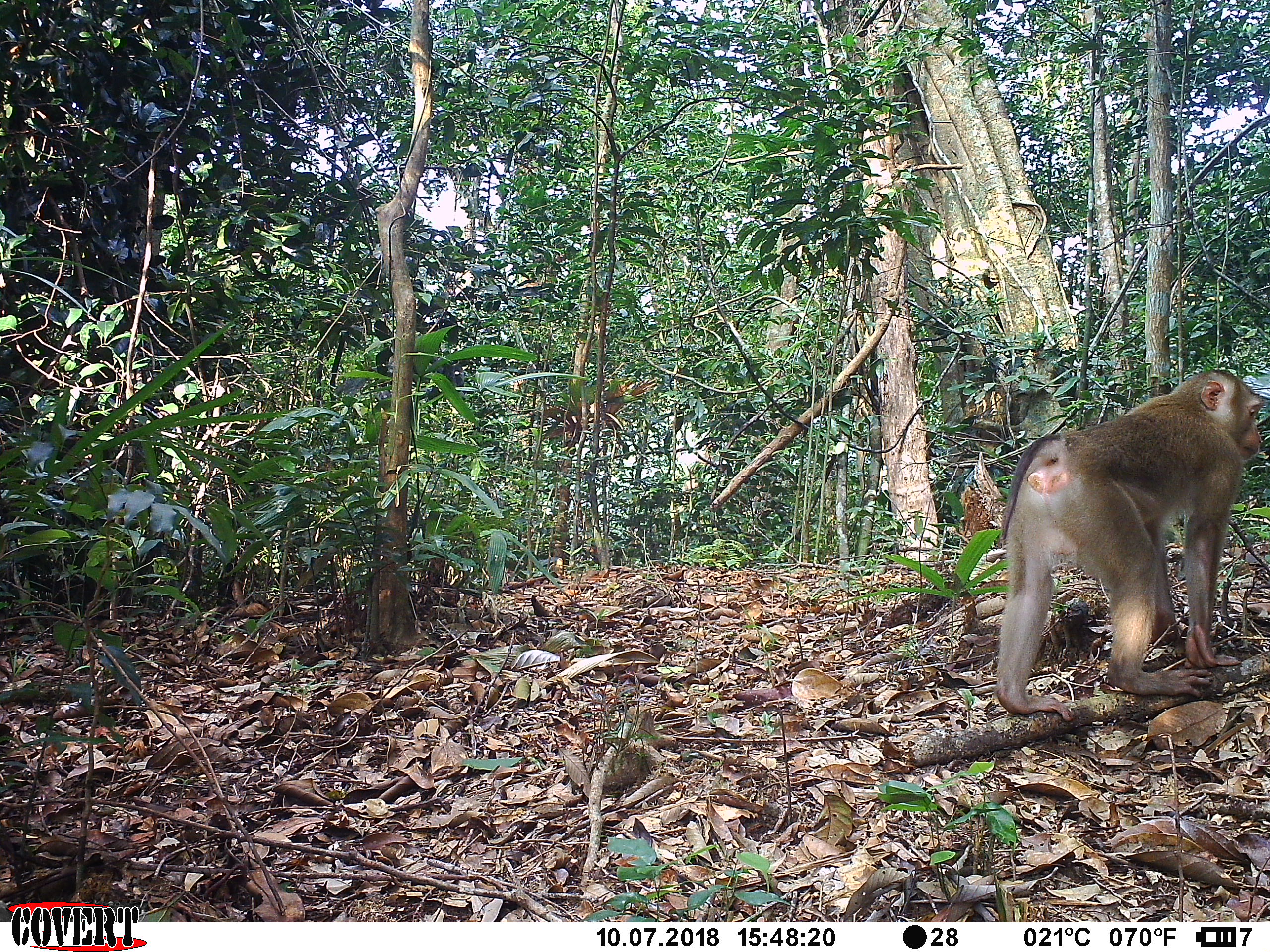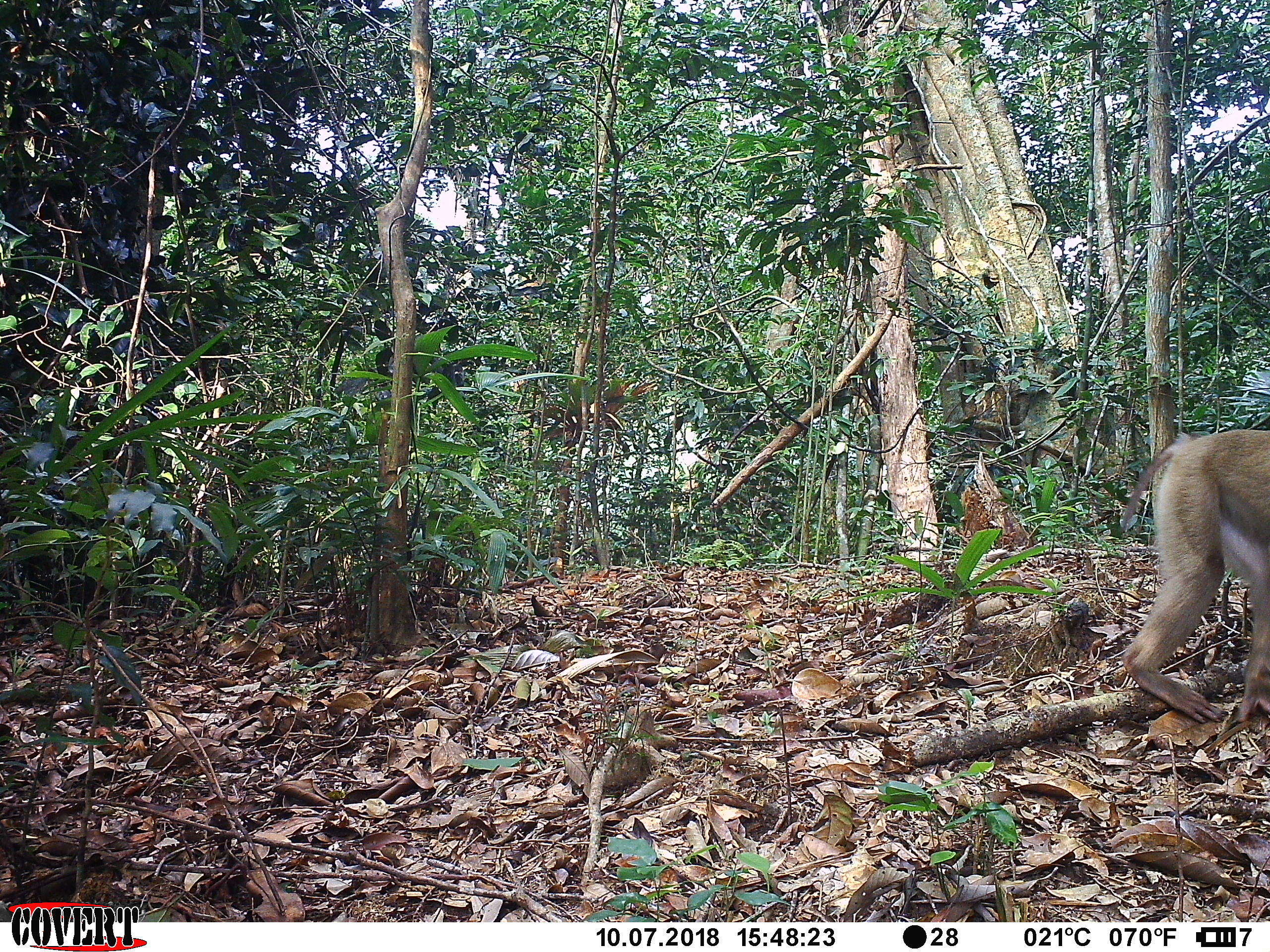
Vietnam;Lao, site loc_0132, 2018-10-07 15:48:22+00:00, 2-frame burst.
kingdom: Animalia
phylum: Chordata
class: Mammalia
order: Primates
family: Cercopithecidae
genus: Macaca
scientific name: Macaca nemestrina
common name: pig-tailed macaque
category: pig tailed macaque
Pig tailed macaque (pig-tailed macaque) (Macaca nemestrina). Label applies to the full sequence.